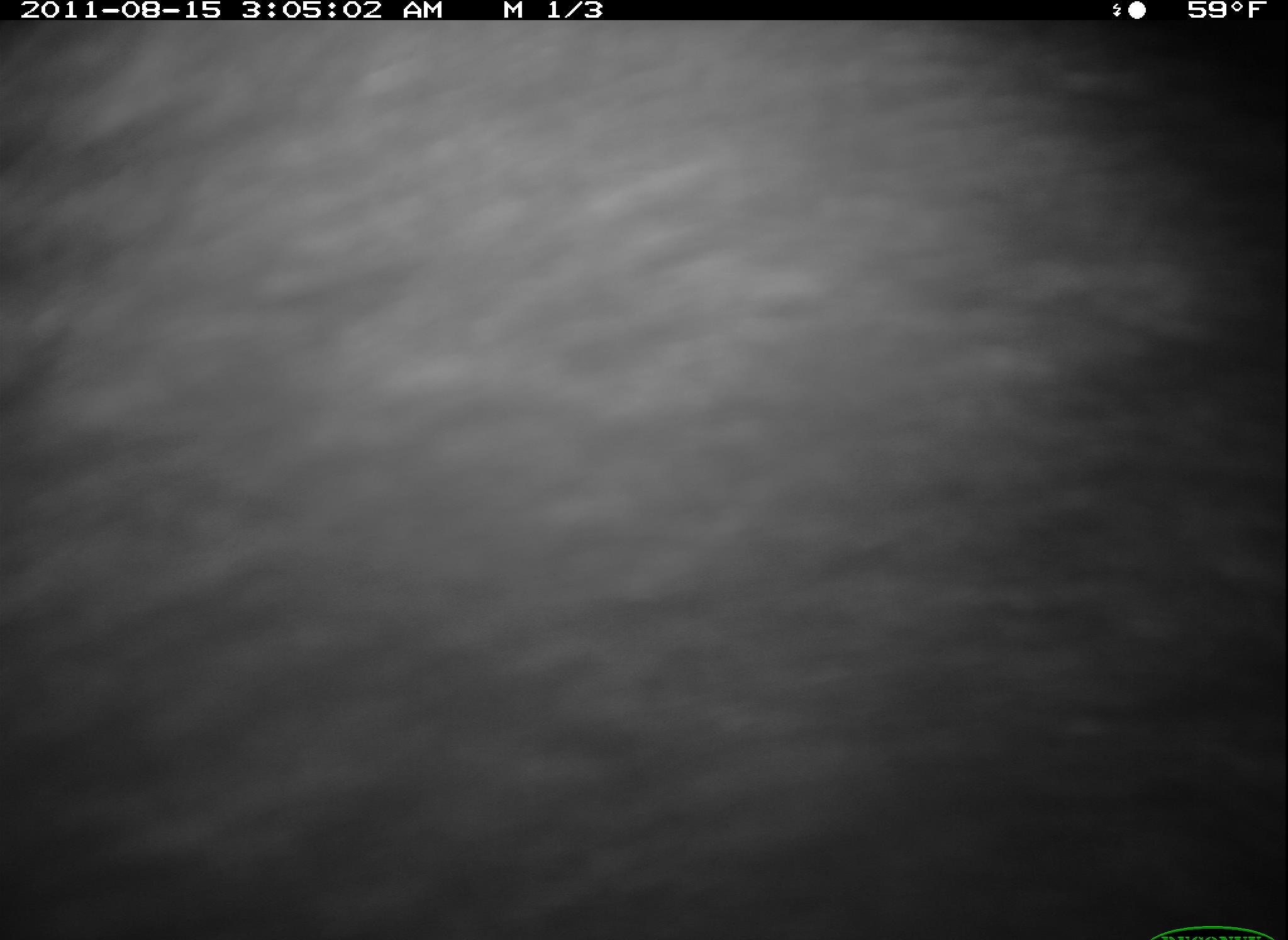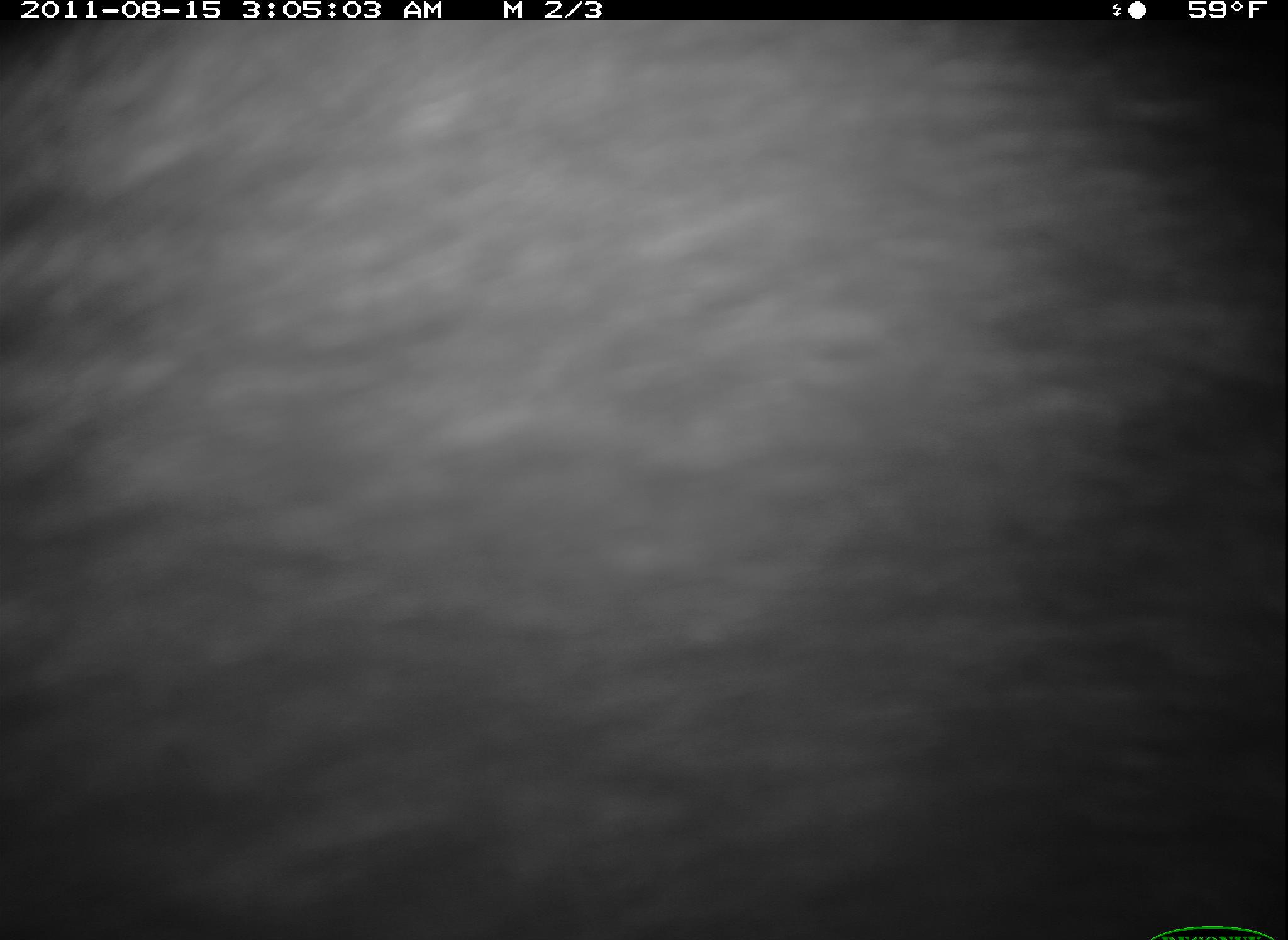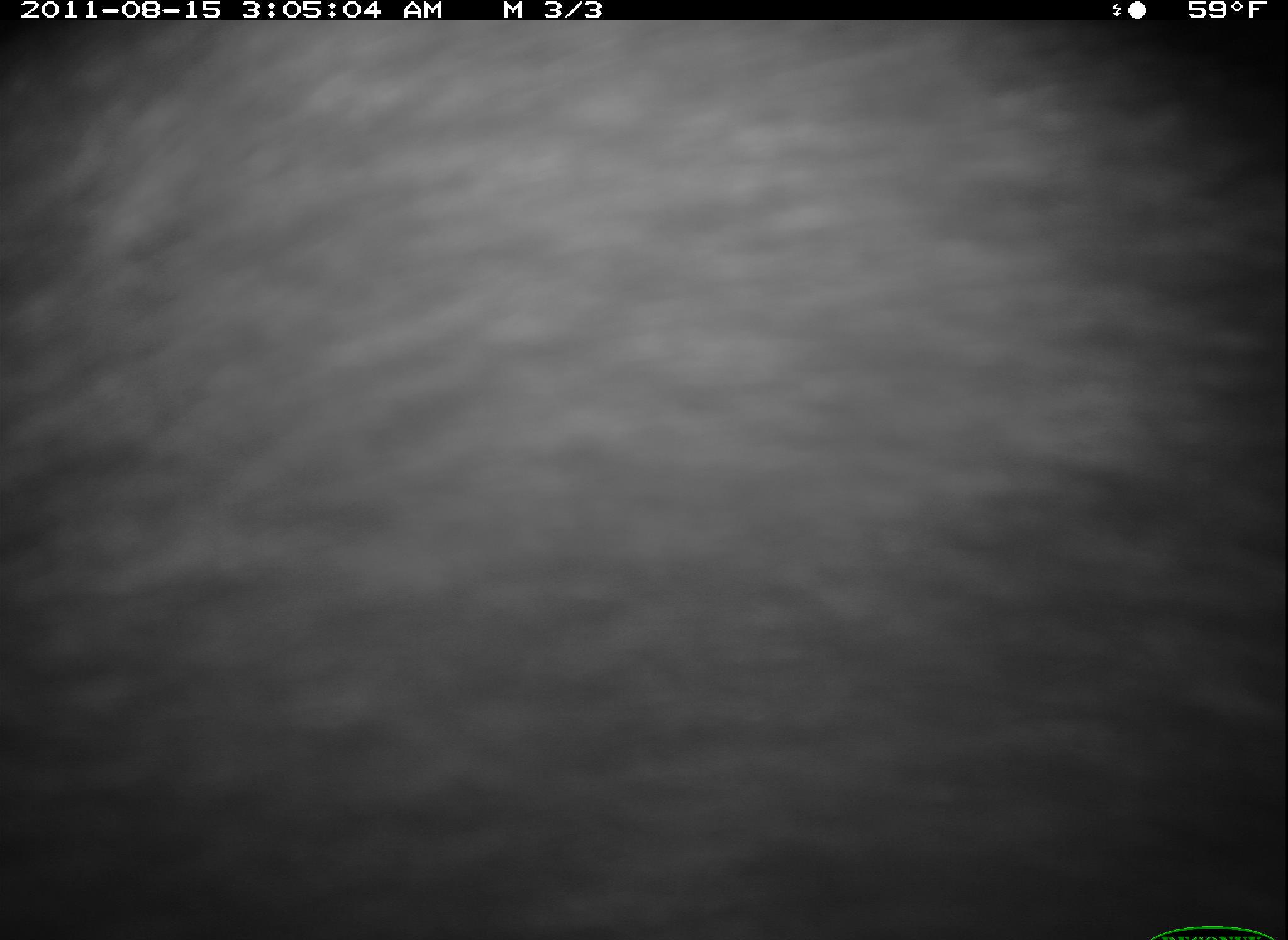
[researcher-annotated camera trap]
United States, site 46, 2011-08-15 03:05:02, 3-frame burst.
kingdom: Animalia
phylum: Chordata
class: Mammalia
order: Carnivora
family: Procyonidae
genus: Procyon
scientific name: Procyon lotor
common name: raccoon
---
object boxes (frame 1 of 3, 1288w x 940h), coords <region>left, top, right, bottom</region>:
raccoon: <region>0, 24, 1282, 936</region>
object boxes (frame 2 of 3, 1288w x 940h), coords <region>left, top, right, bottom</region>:
raccoon: <region>0, 23, 1278, 937</region>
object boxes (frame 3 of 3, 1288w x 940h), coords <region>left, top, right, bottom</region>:
raccoon: <region>0, 29, 1286, 939</region>